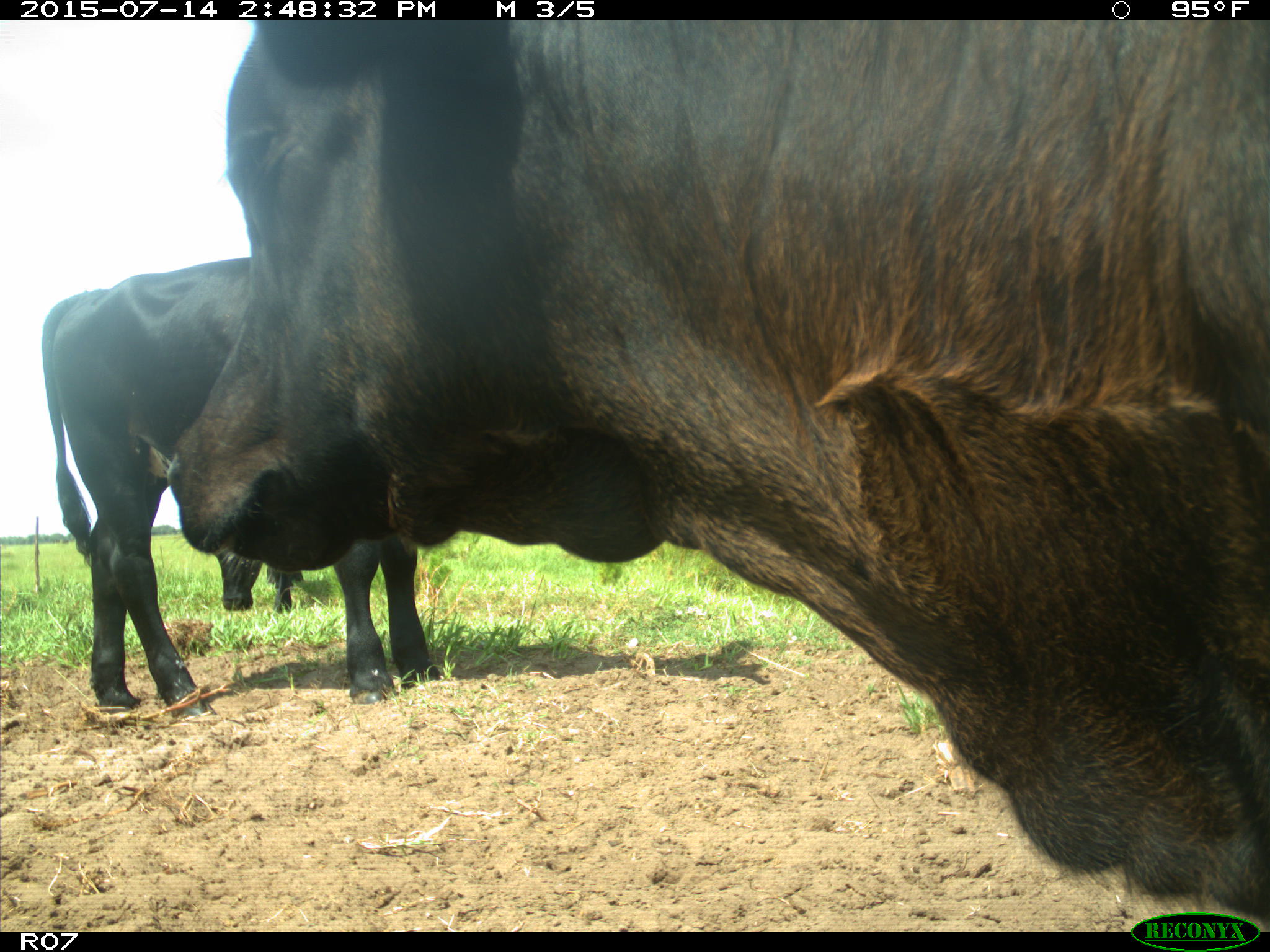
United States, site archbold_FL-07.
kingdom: Animalia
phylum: Chordata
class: Mammalia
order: Artiodactyla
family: Bovidae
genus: Bos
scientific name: Bos taurus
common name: domestic cow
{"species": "Bos taurus (domestic cow)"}